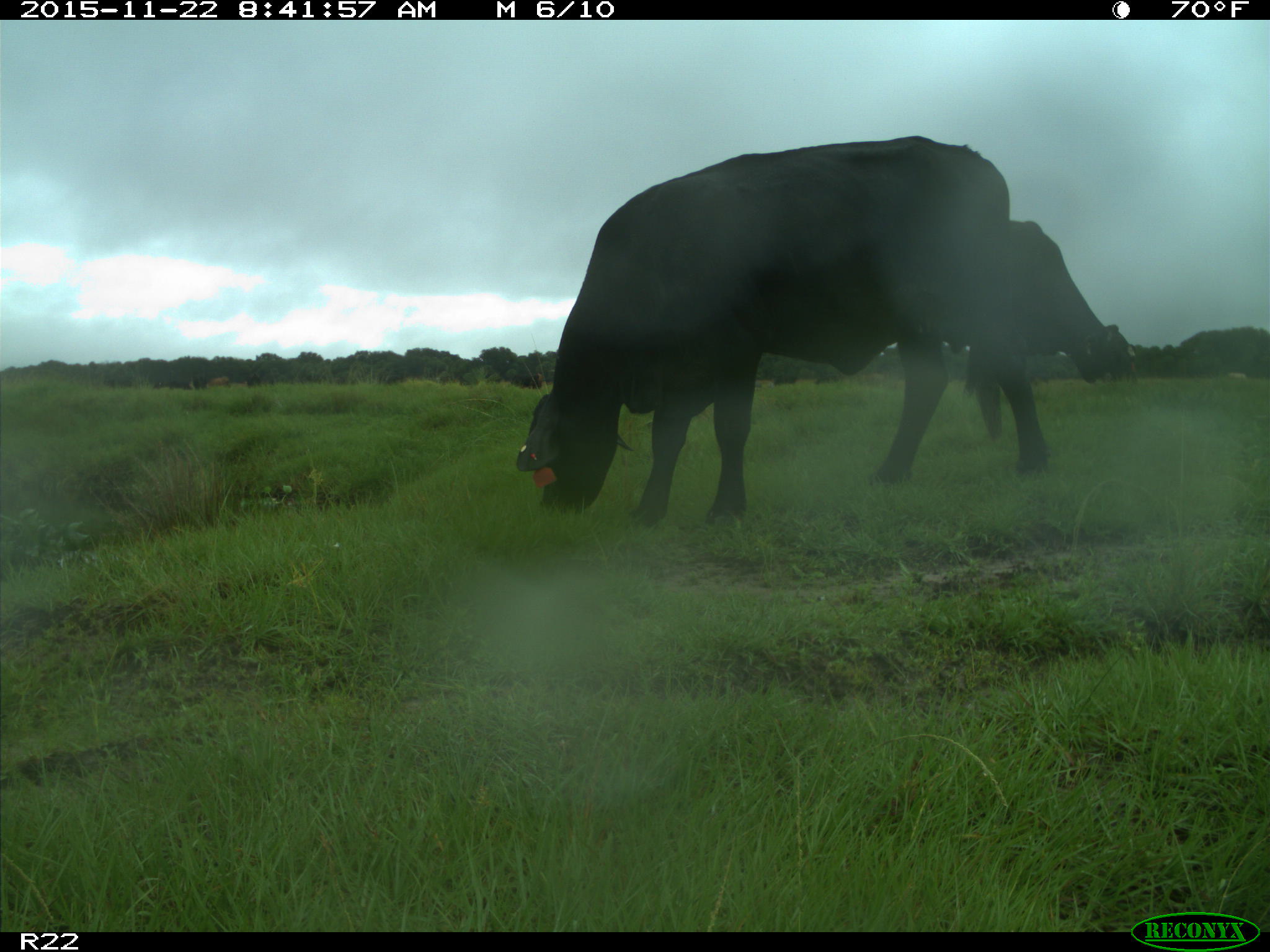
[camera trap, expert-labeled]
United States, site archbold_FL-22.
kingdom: Animalia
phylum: Chordata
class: Mammalia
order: Artiodactyla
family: Bovidae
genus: Bos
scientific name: Bos taurus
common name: domestic cow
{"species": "Bos taurus (domestic cow)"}